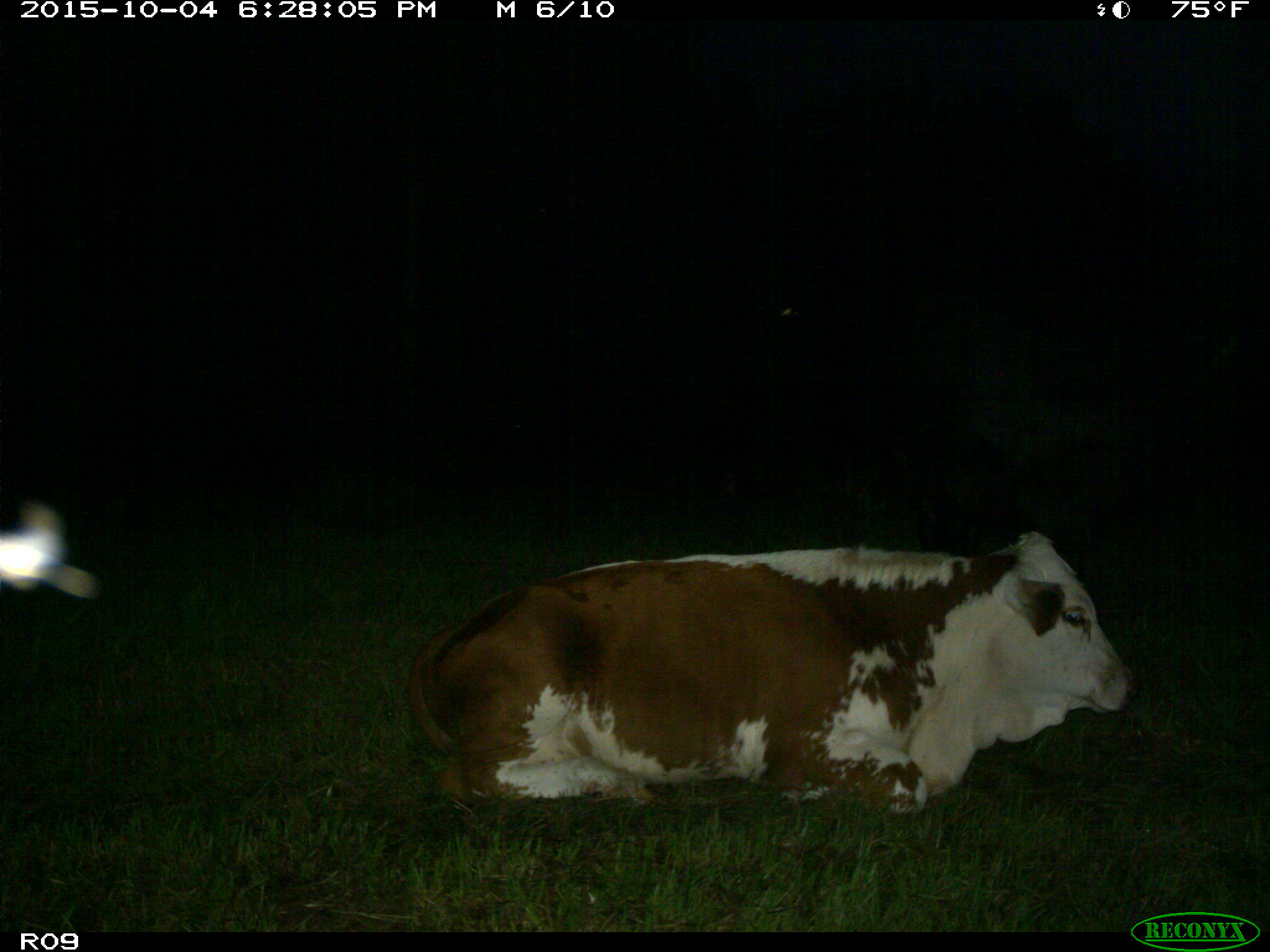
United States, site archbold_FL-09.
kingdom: Animalia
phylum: Chordata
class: Mammalia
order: Artiodactyla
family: Bovidae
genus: Bos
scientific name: Bos taurus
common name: domestic cow